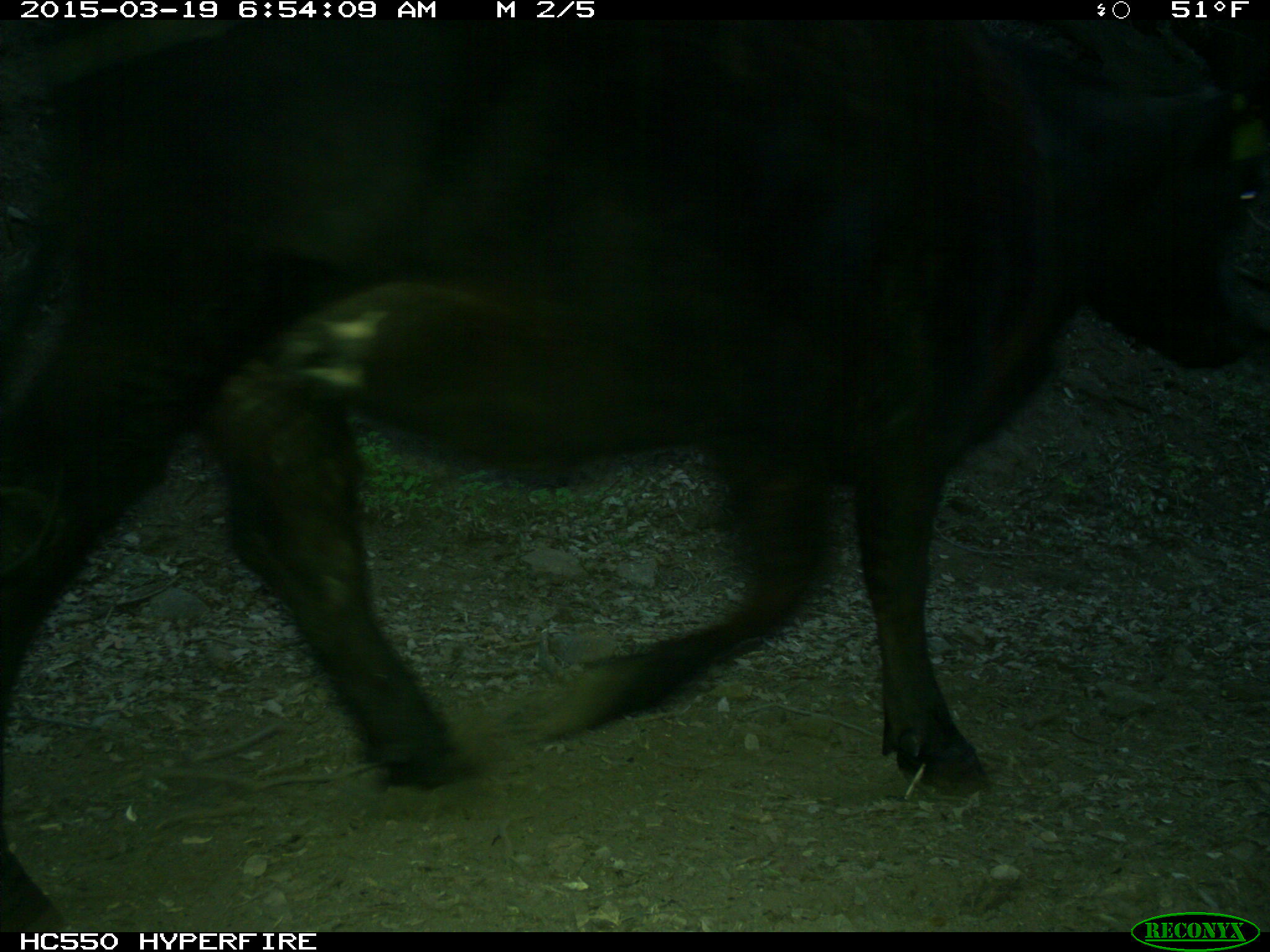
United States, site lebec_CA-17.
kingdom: Animalia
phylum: Chordata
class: Mammalia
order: Artiodactyla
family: Bovidae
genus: Bos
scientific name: Bos taurus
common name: domestic cow